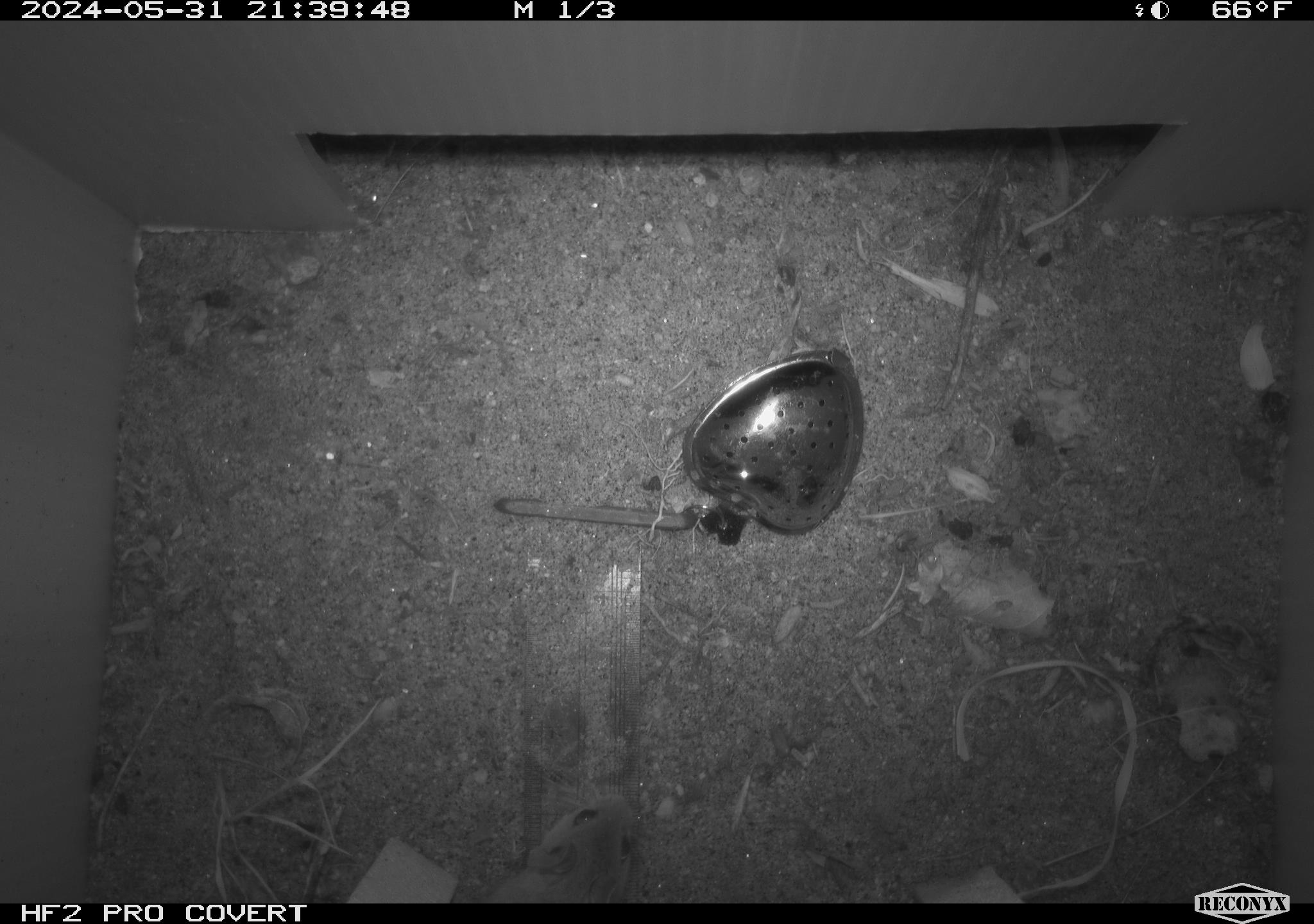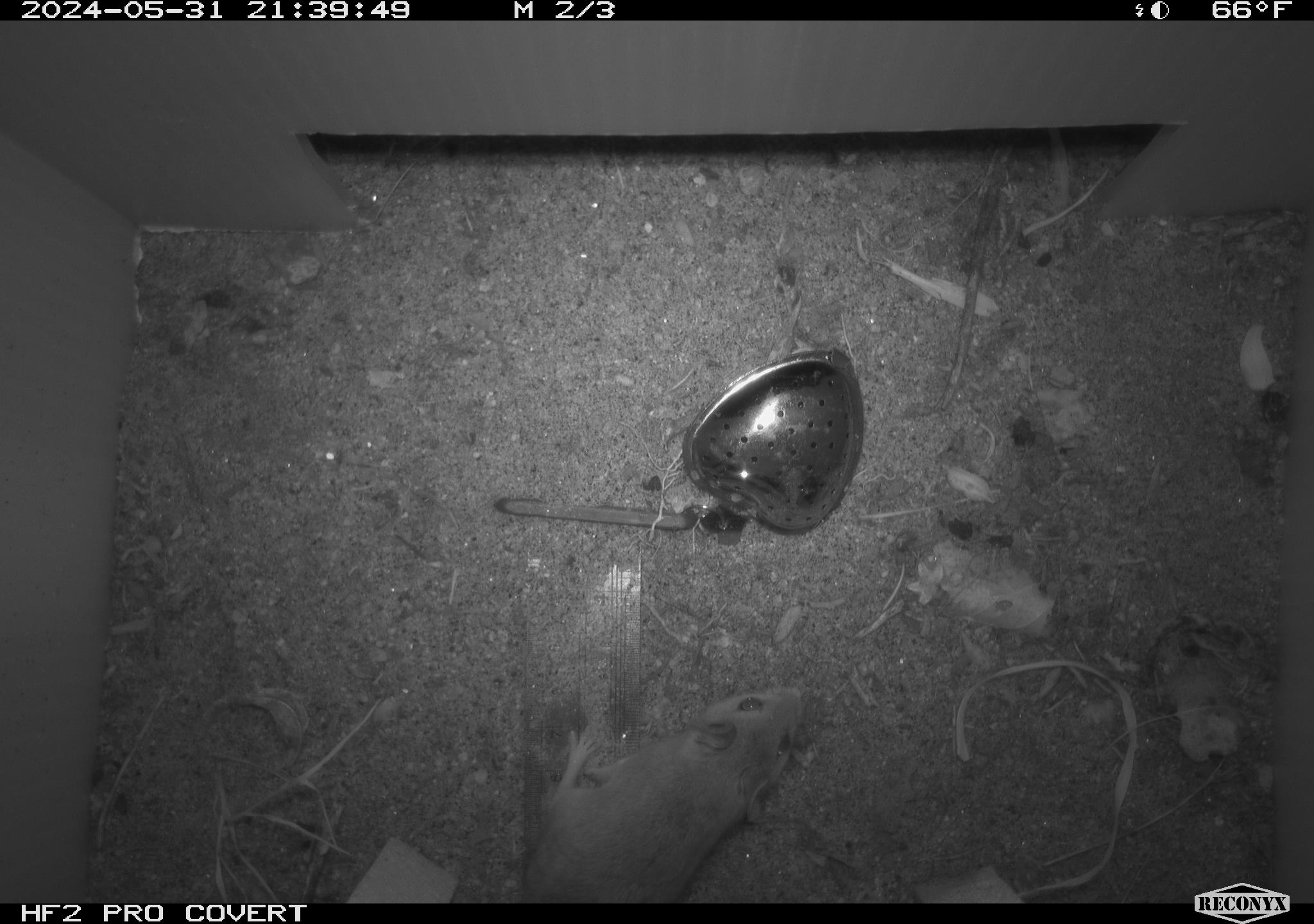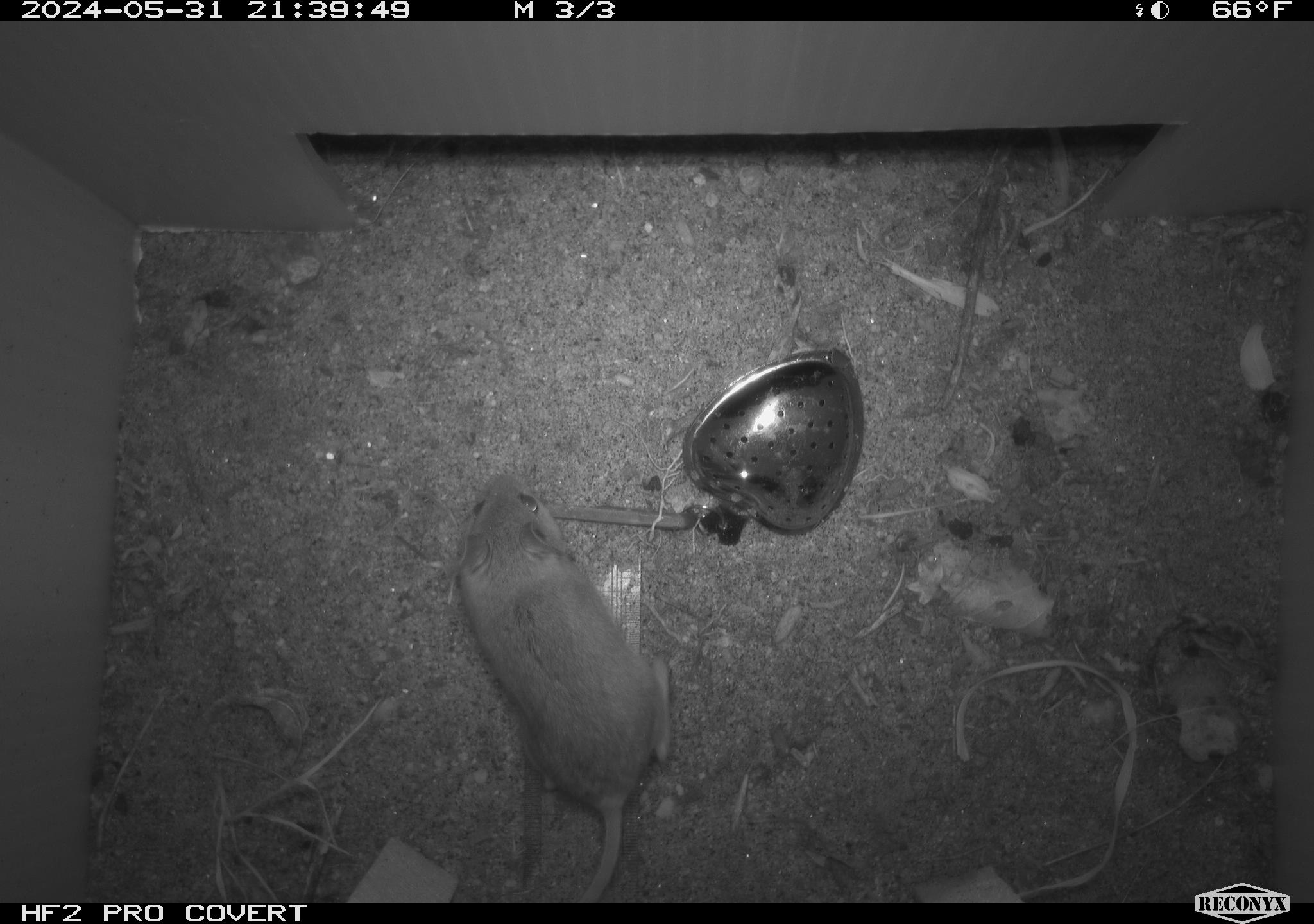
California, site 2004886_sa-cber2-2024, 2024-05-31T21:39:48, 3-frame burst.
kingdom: Animalia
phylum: Chordata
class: Mammalia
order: Rodentia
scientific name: Rodentia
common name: mouse species